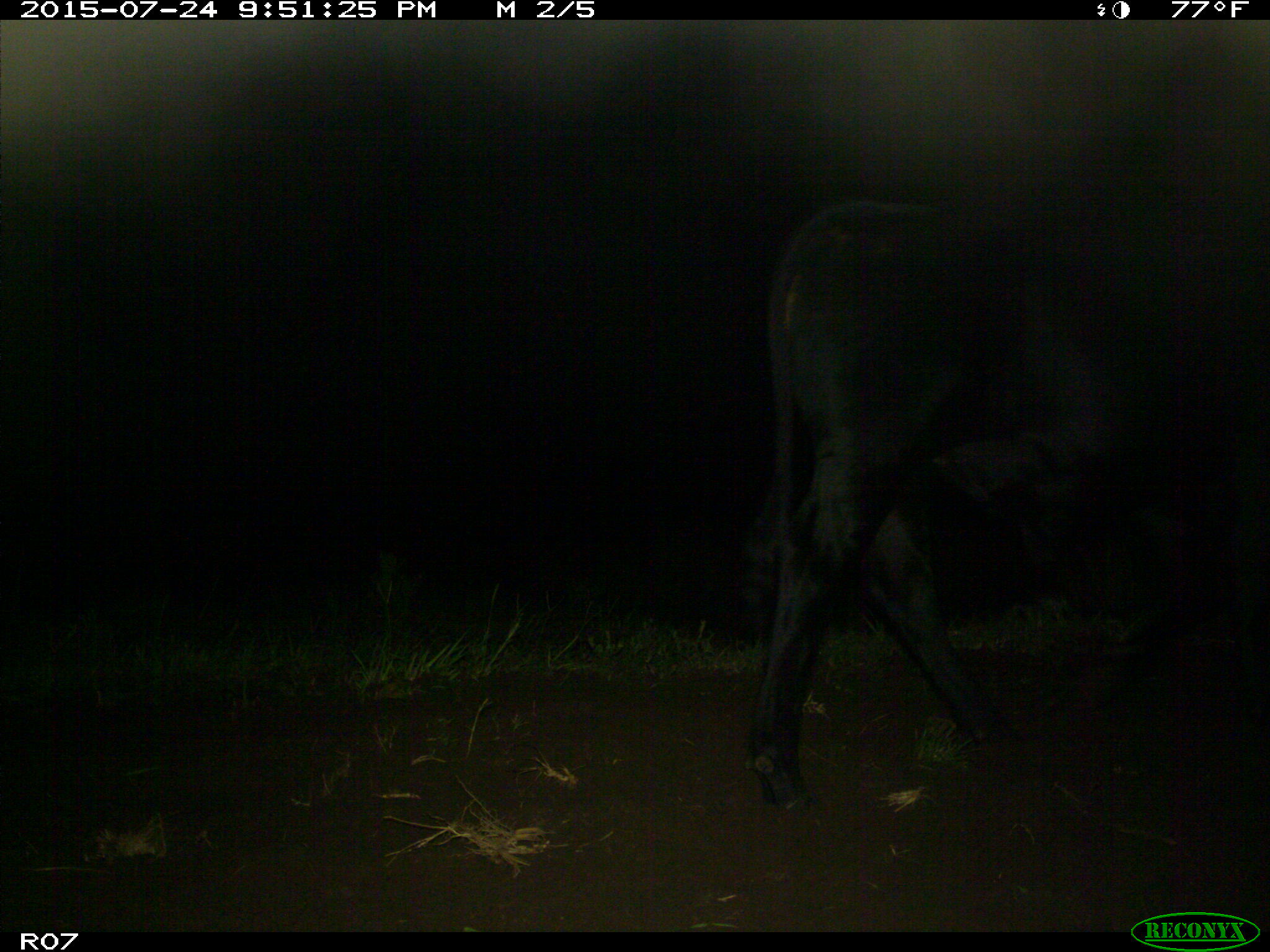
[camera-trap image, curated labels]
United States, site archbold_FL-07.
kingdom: Animalia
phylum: Chordata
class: Mammalia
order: Artiodactyla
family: Bovidae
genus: Bos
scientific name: Bos taurus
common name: domestic cow